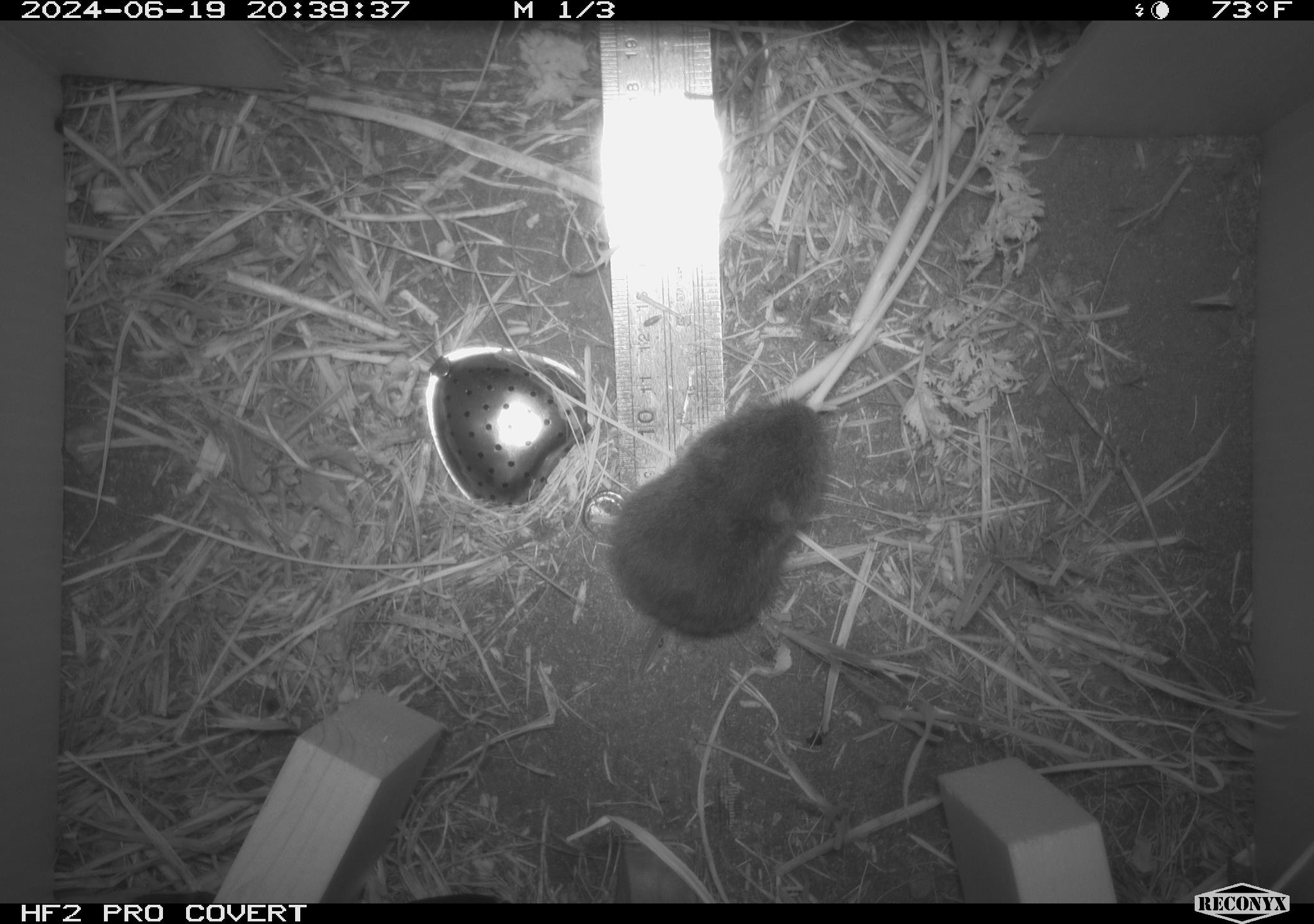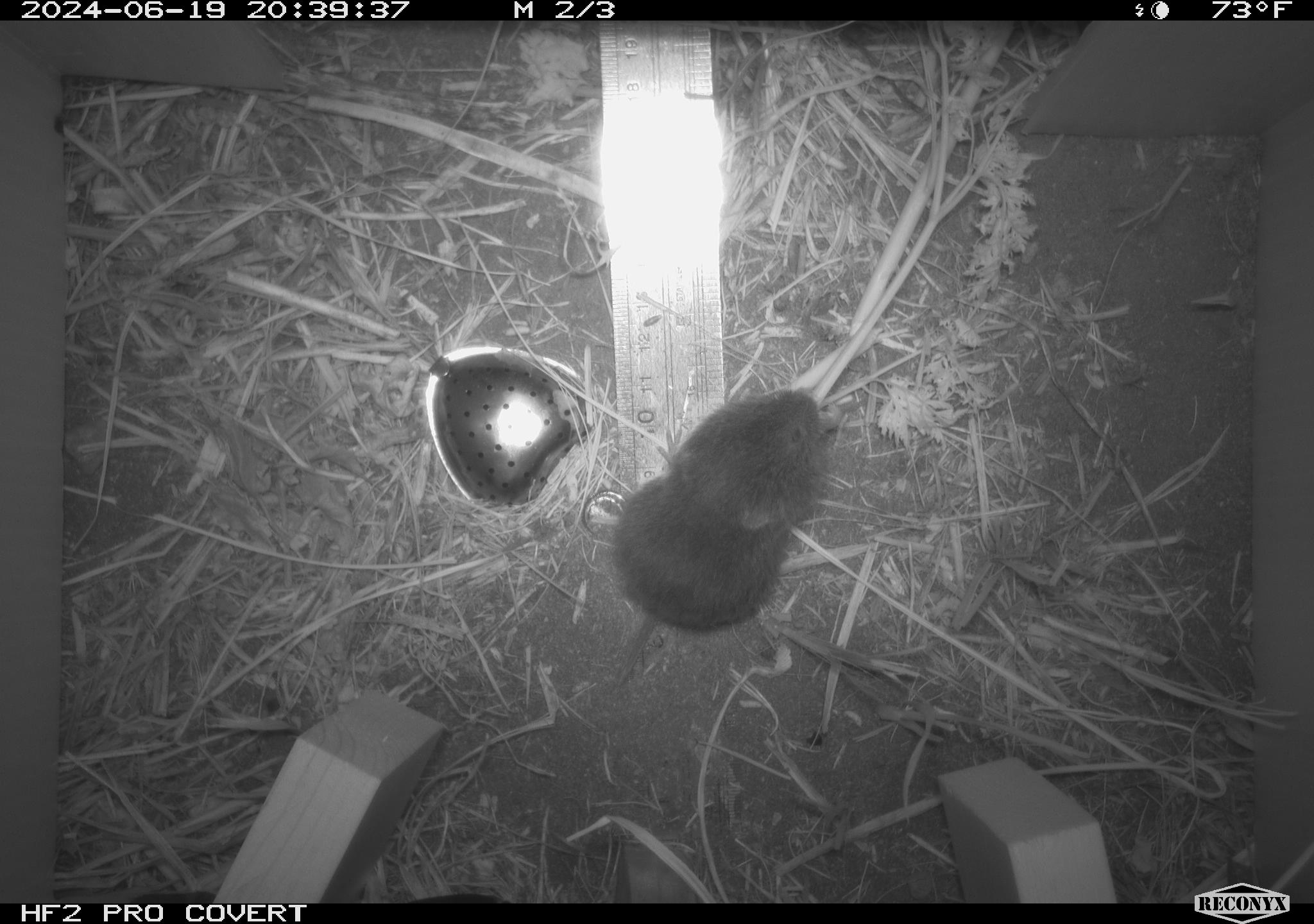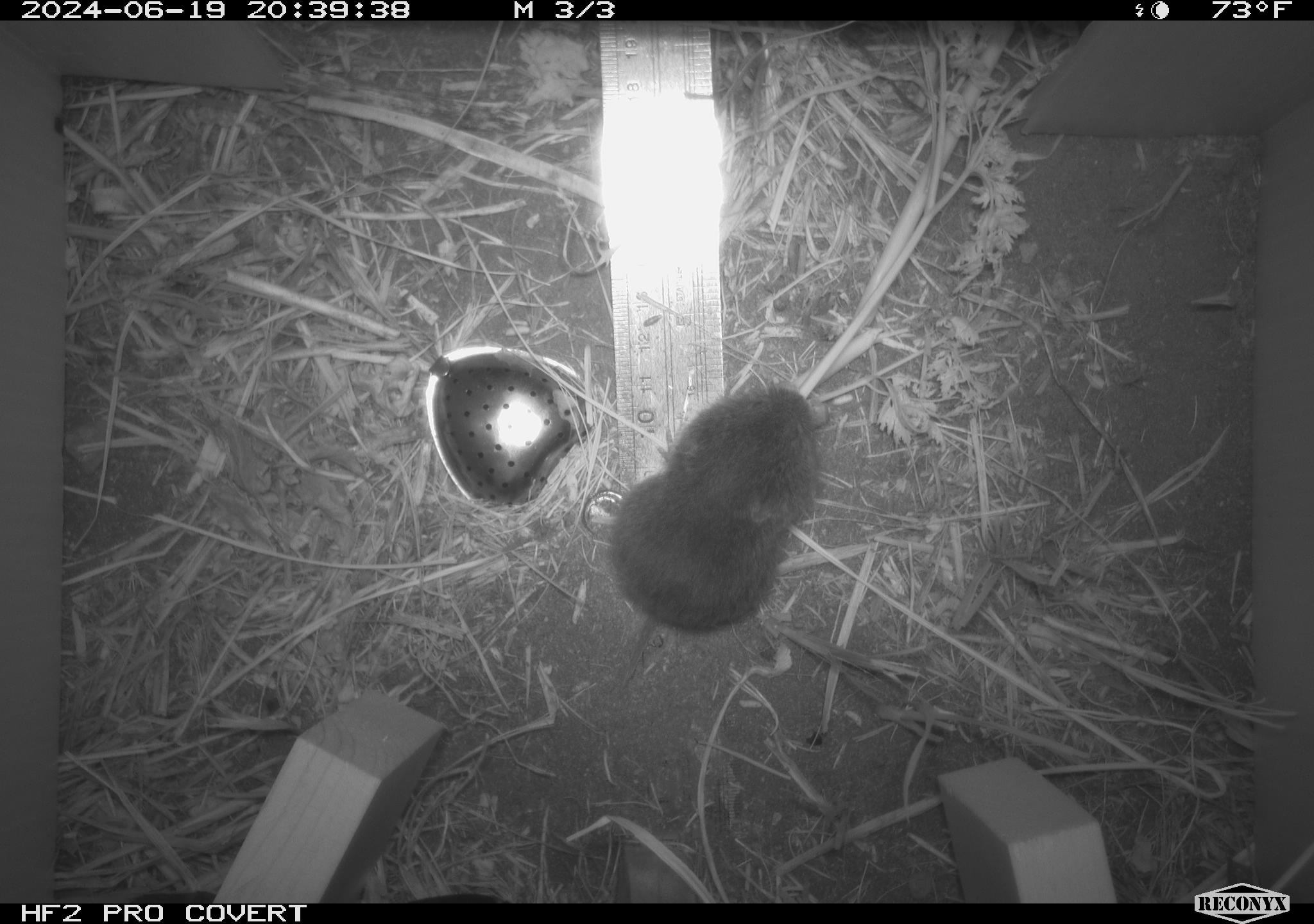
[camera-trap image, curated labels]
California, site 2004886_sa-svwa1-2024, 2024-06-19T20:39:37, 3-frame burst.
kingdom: Animalia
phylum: Chordata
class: Mammalia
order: Rodentia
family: Cricetidae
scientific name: Arvicolinae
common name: voles, lemmings, and muskrats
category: arvicolinae subfamily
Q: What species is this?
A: Arvicolinae subfamily (voles, lemmings, and muskrats) (Arvicolinae).